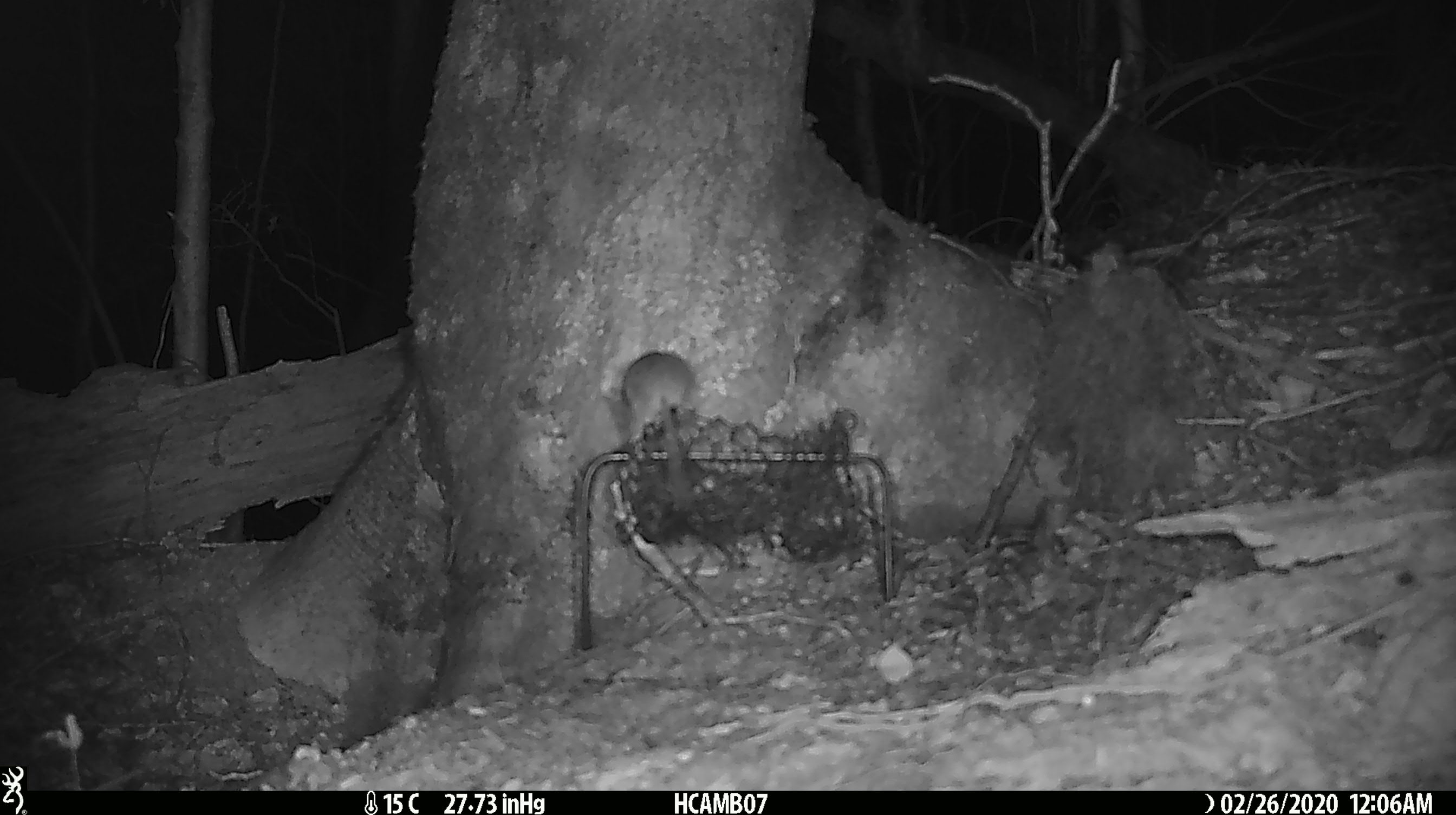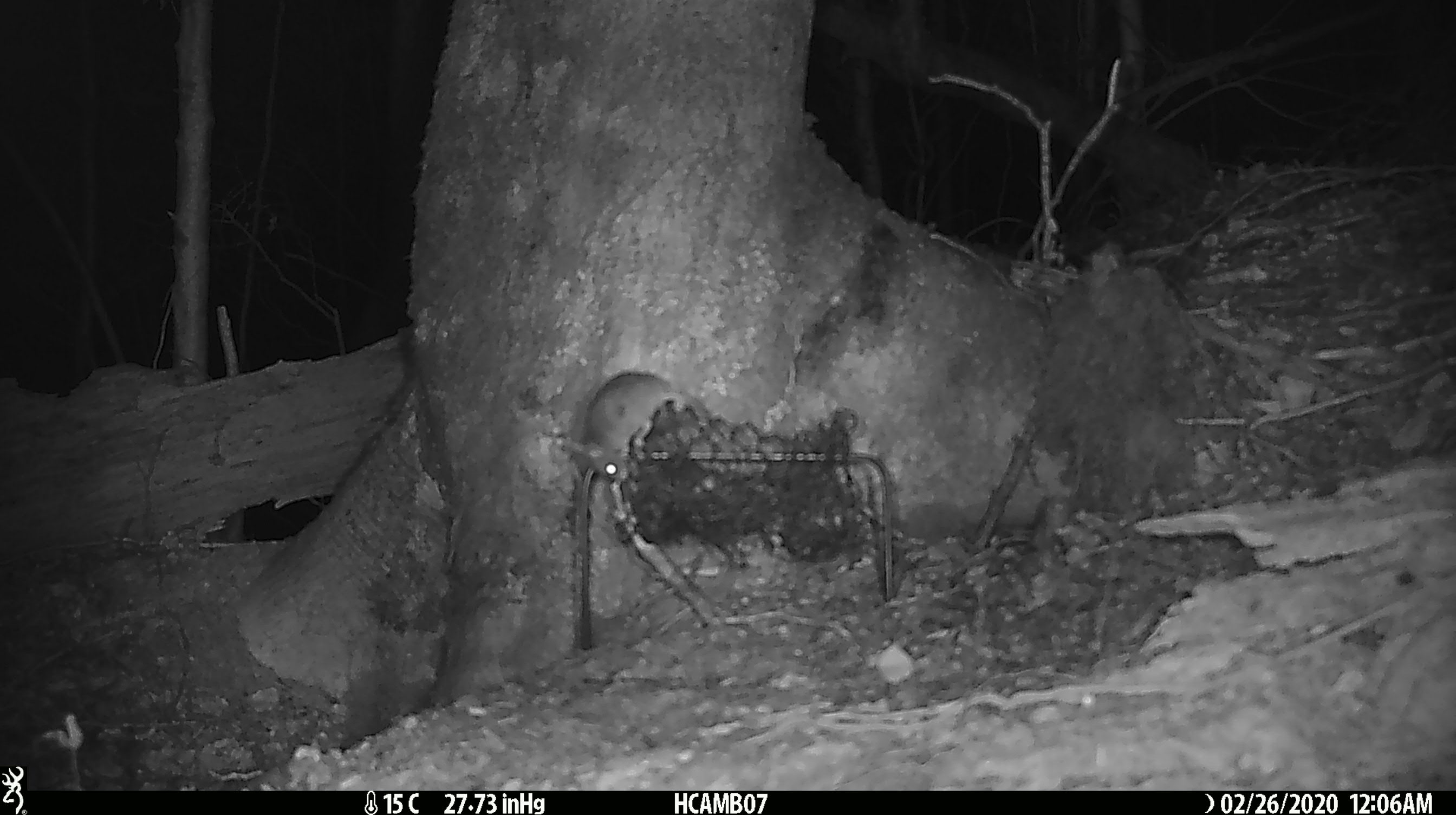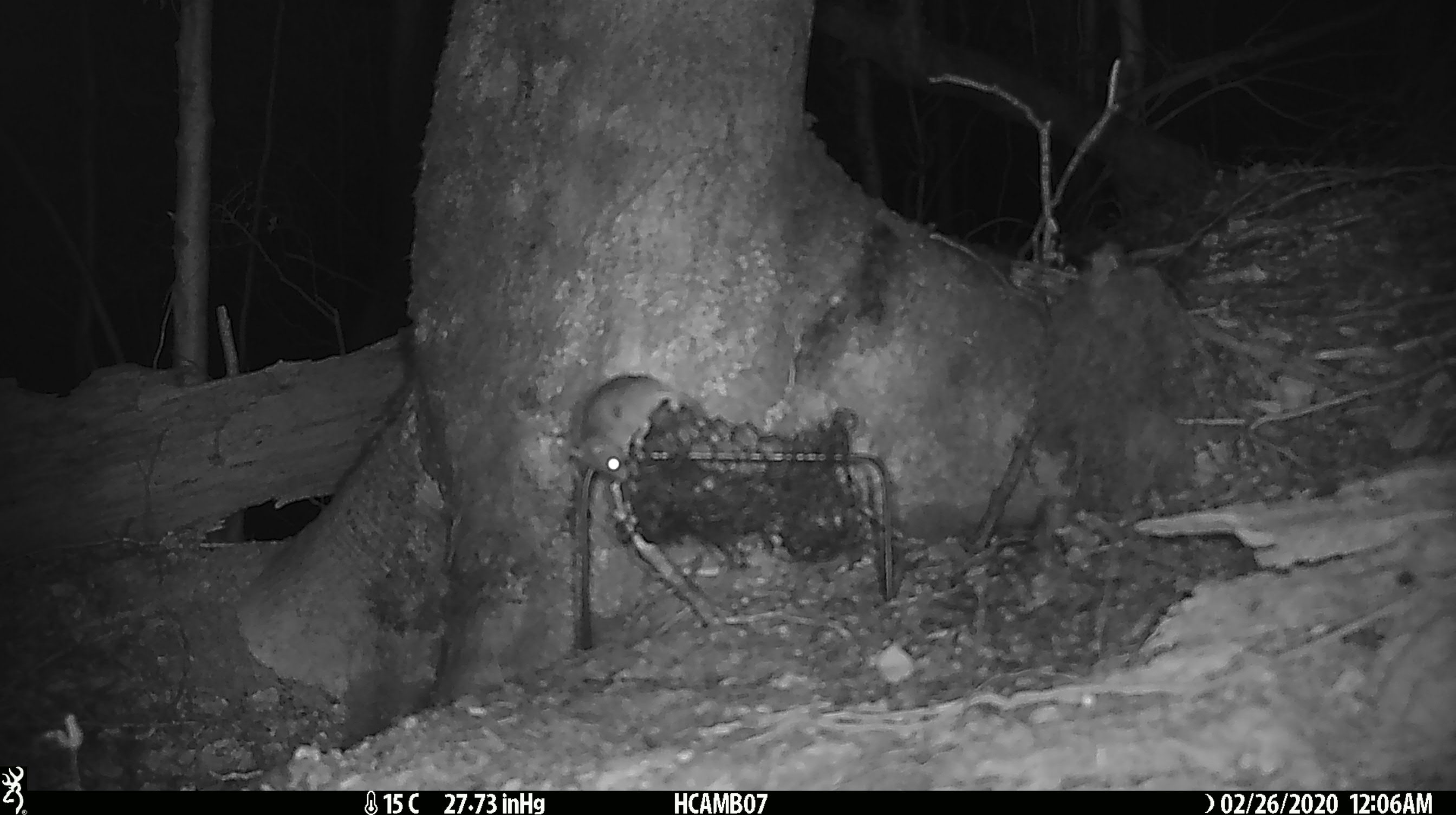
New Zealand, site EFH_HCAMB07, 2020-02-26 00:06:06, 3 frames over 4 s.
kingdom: Animalia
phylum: Chordata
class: Mammalia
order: Rodentia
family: Muridae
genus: Mus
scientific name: Mus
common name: mouse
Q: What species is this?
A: Mouse (Mus).